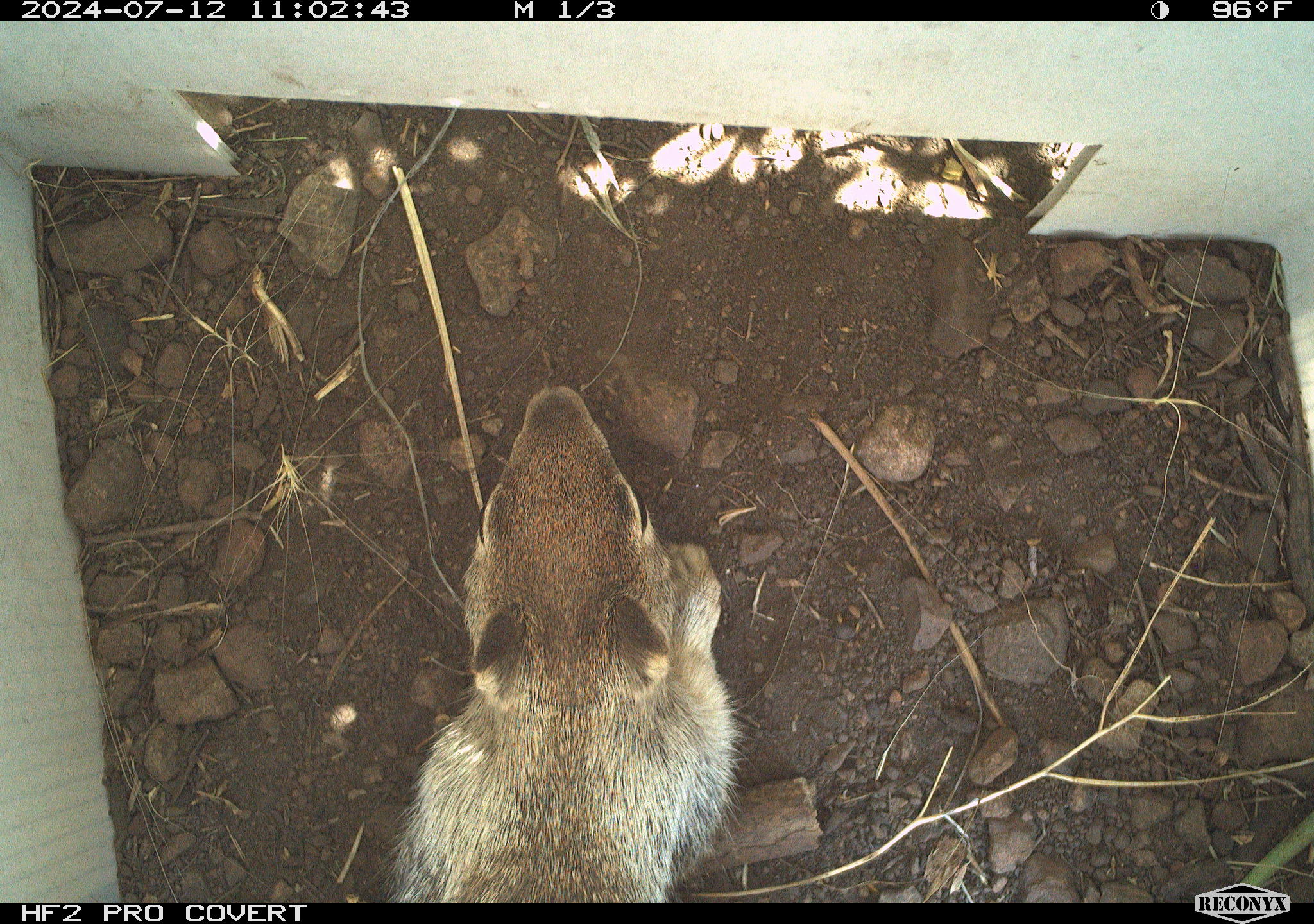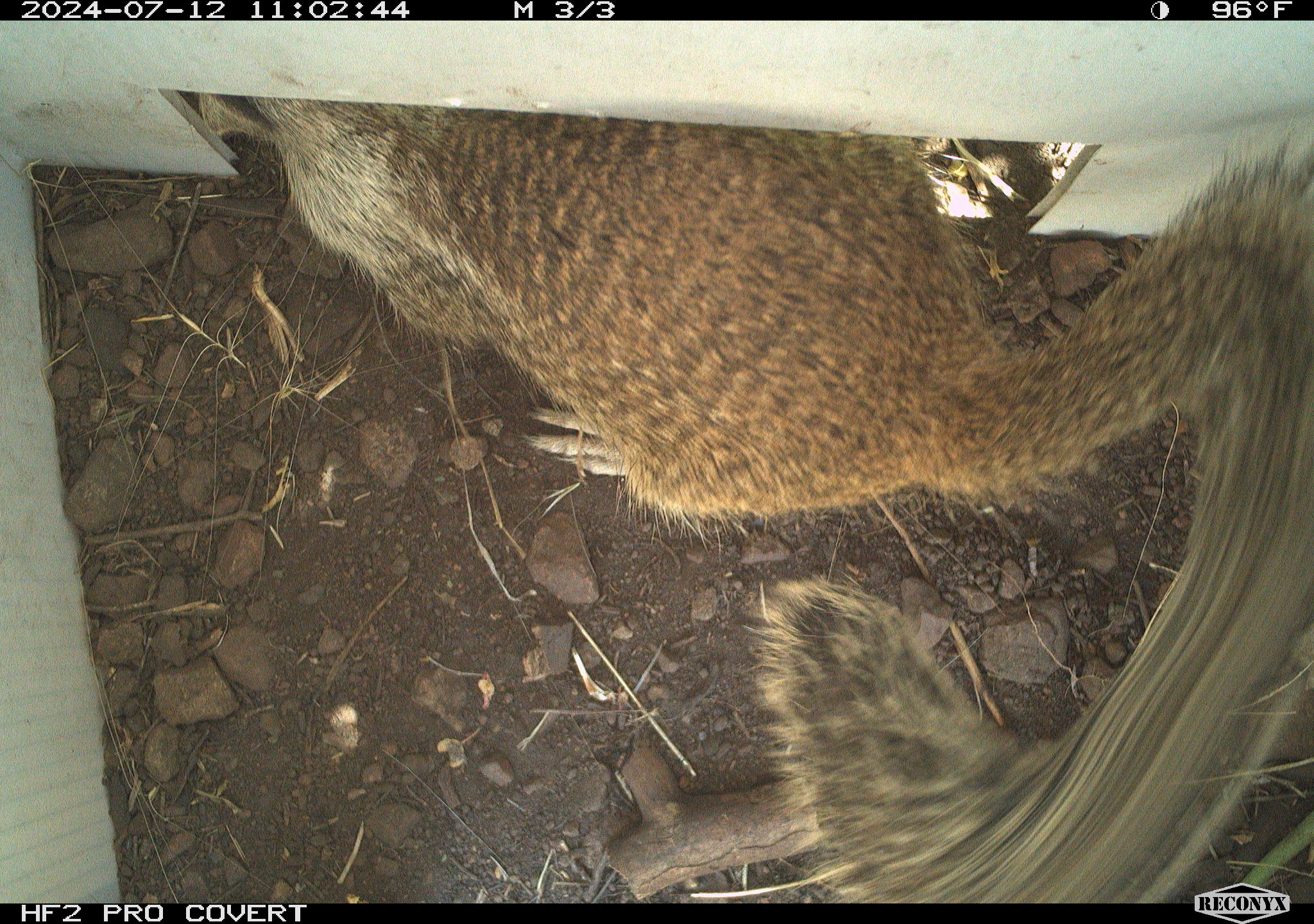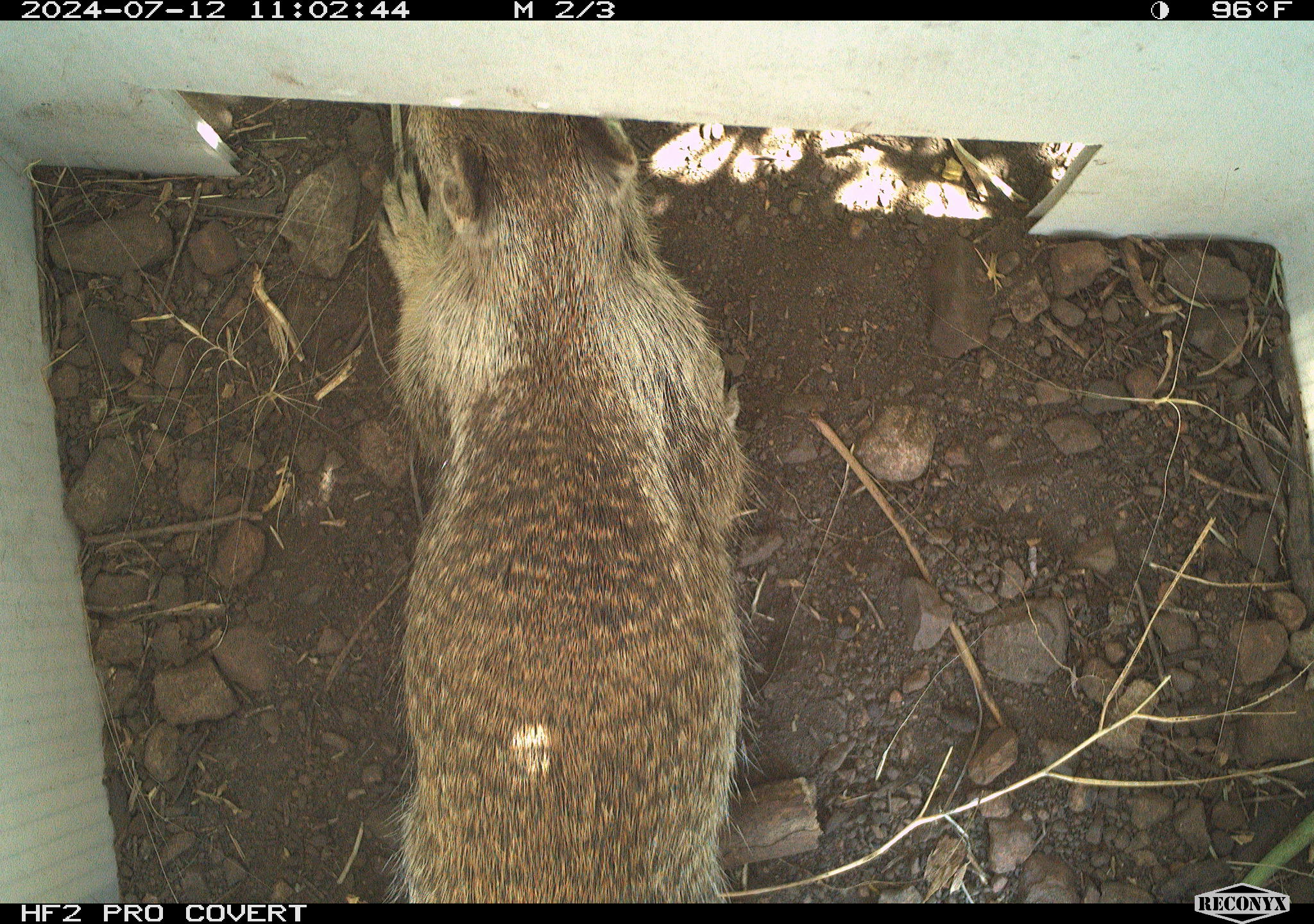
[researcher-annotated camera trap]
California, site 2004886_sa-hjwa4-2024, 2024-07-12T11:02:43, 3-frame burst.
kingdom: Animalia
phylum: Chordata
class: Mammalia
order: Rodentia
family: Sciuridae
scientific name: Sciuridae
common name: squirrels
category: sciuridae family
Sciuridae family (squirrels) (Sciuridae).